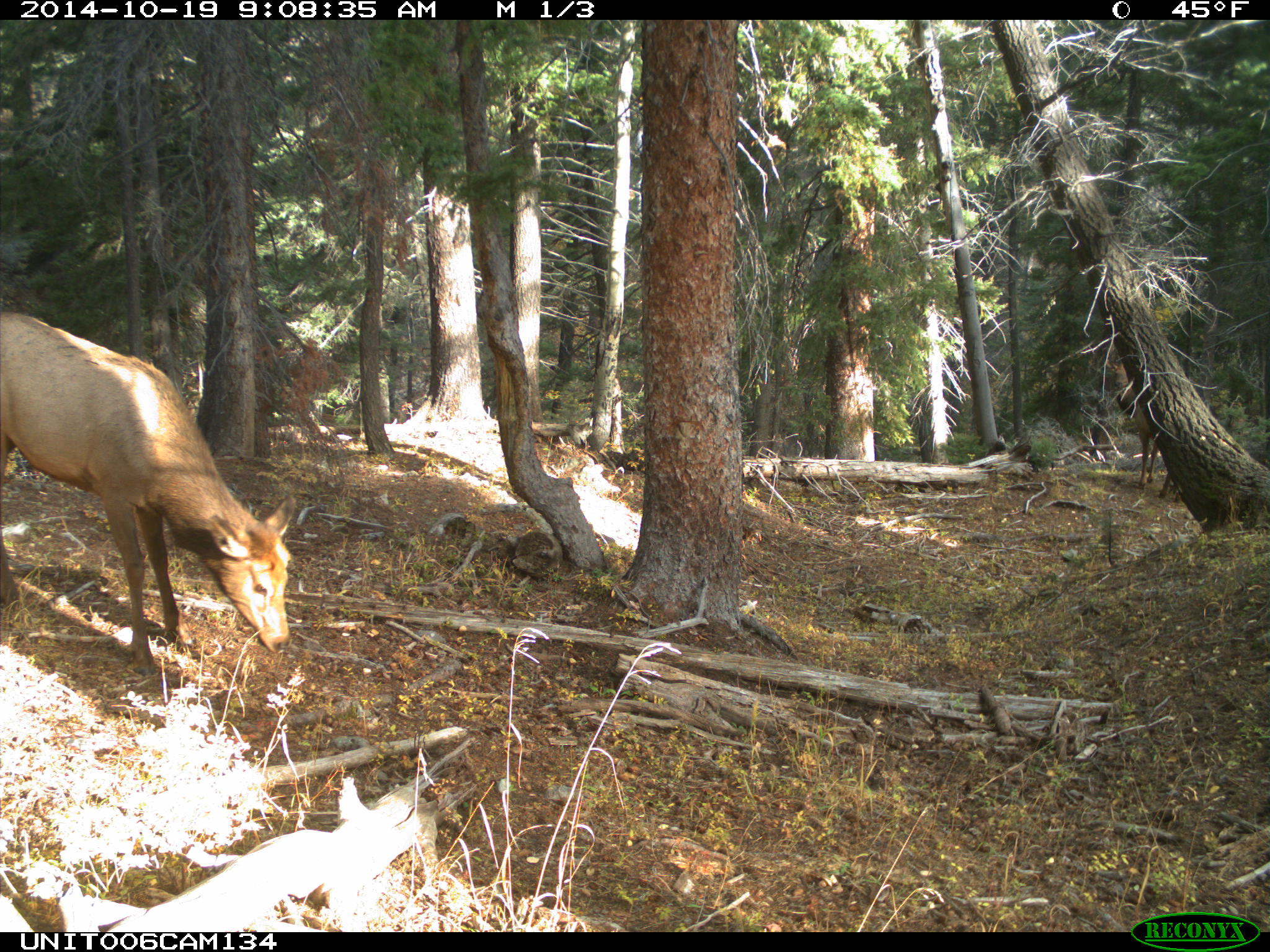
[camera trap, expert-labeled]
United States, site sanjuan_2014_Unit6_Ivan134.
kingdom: Animalia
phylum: Chordata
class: Mammalia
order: Artiodactyla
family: Cervidae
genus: Cervus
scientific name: Cervus elaphus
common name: red deer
Cervus elaphus (red deer).